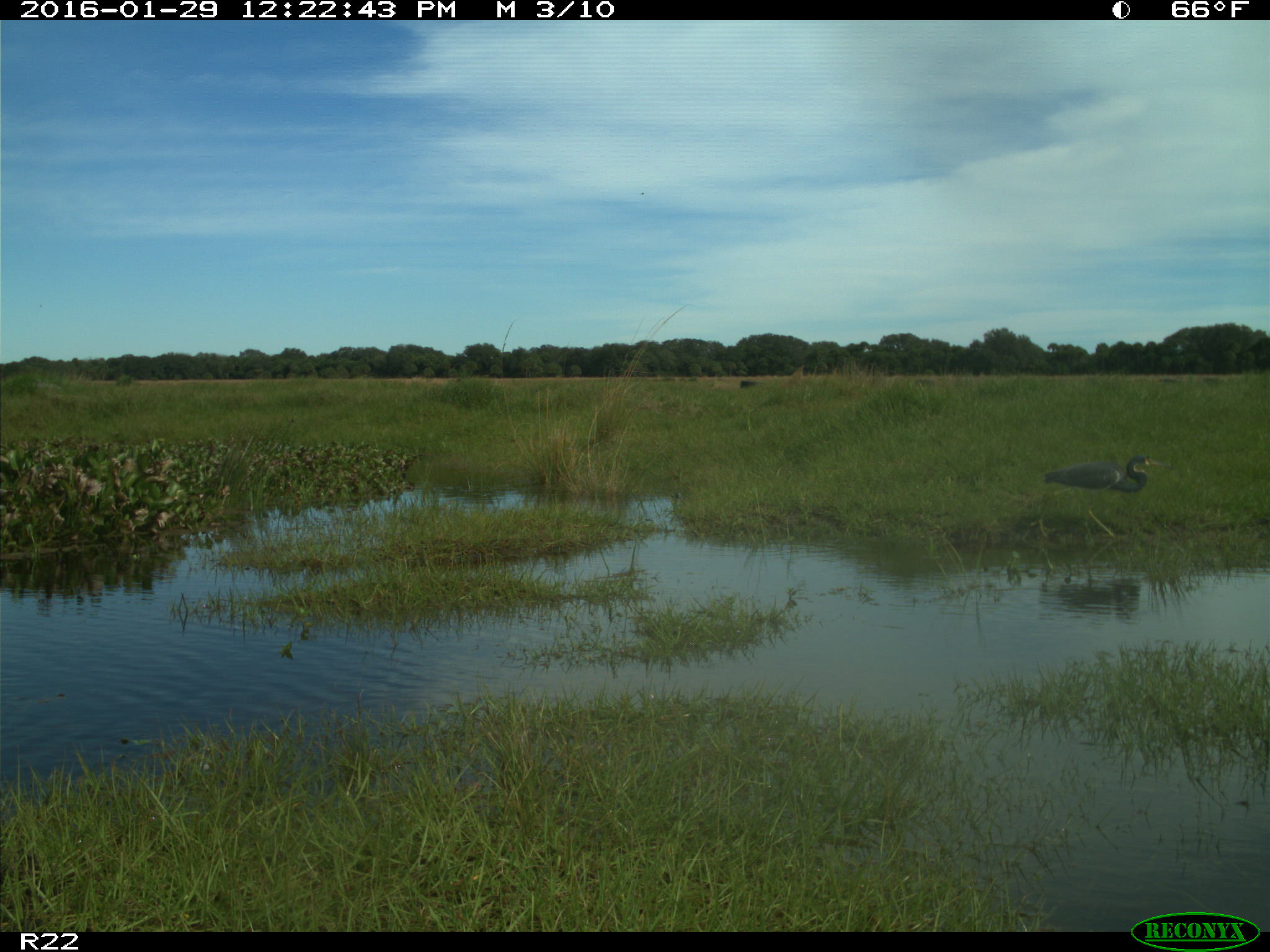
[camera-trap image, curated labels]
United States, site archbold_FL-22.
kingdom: Animalia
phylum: Chordata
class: Aves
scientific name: Aves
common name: birds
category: unidentified bird